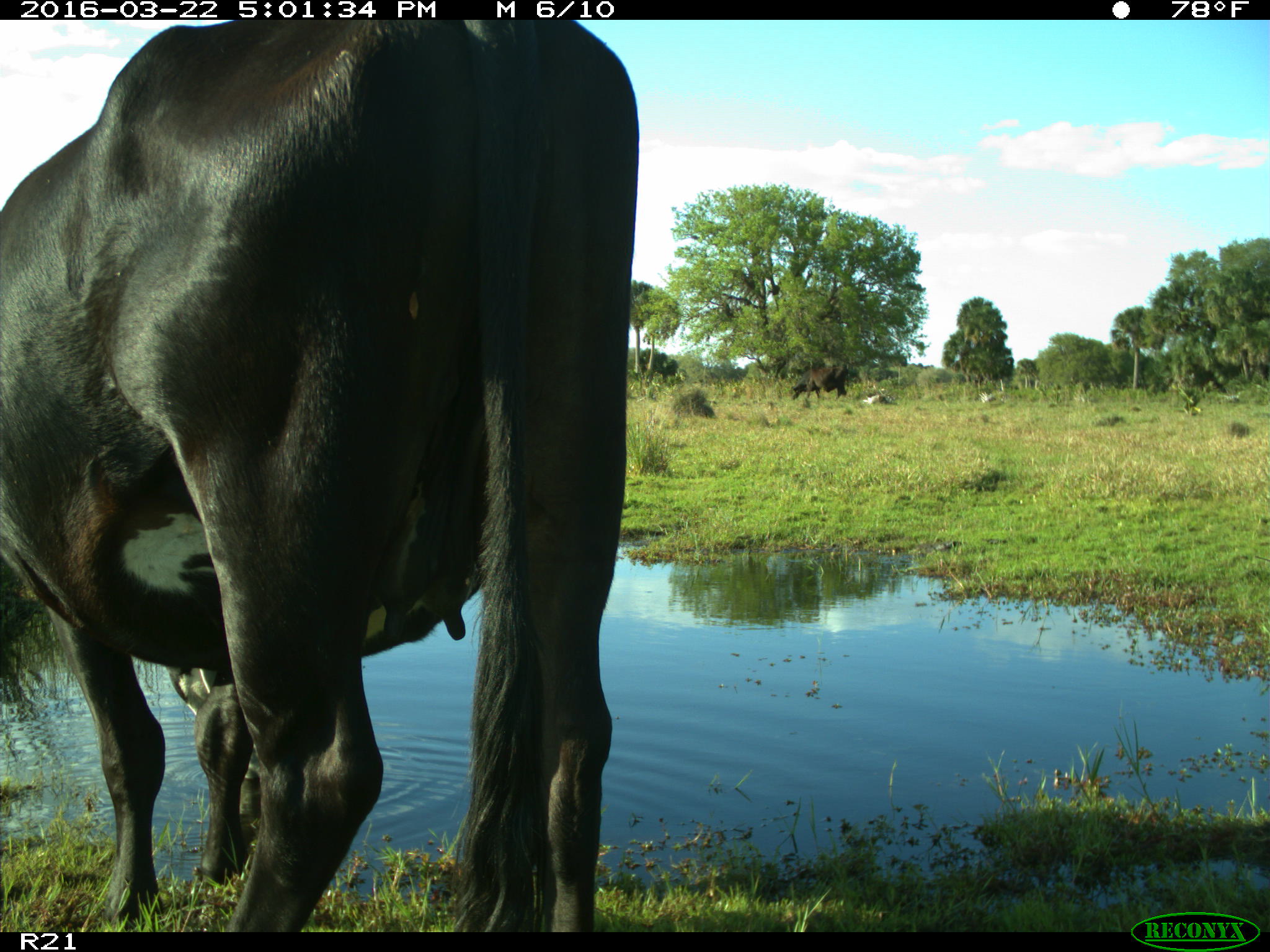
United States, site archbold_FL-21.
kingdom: Animalia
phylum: Chordata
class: Mammalia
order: Artiodactyla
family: Bovidae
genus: Bos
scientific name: Bos taurus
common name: domestic cow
Bos taurus (domestic cow).